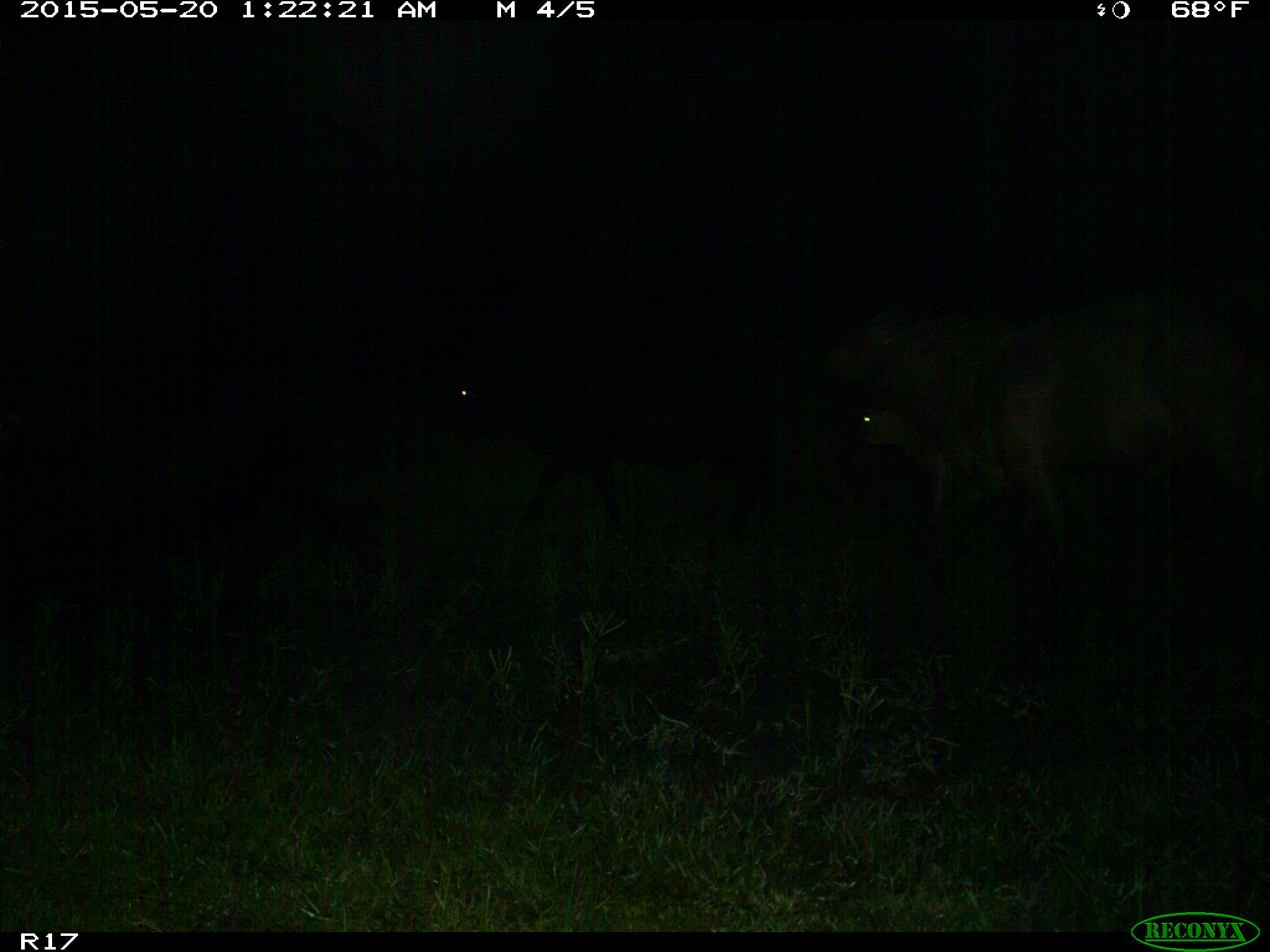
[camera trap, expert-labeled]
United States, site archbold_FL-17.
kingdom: Animalia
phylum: Chordata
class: Mammalia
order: Artiodactyla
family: Bovidae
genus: Bos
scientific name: Bos taurus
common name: domestic cow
Bos taurus (domestic cow).